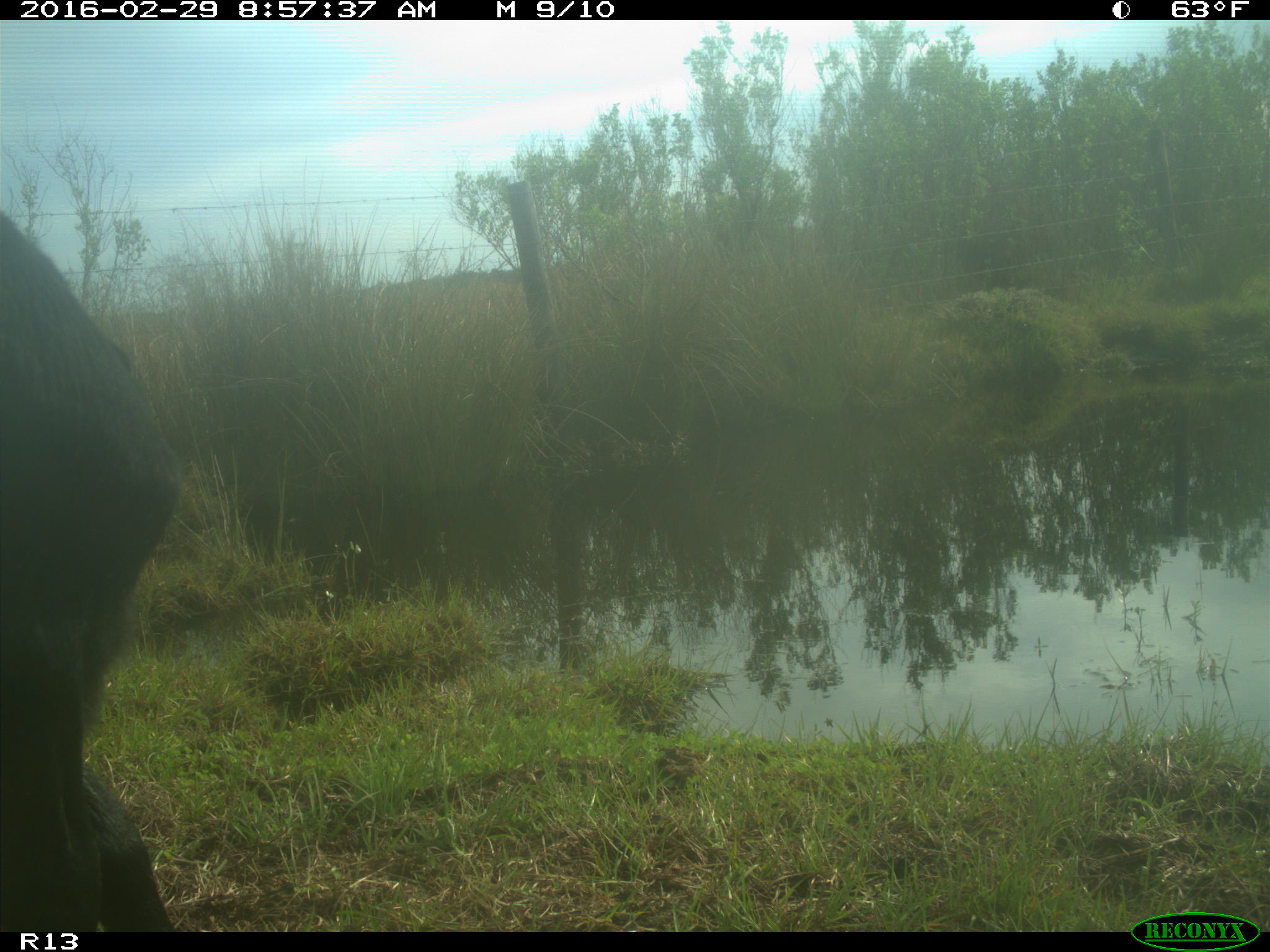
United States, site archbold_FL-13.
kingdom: Animalia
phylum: Chordata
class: Mammalia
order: Artiodactyla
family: Bovidae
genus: Bos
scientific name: Bos taurus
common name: domestic cow